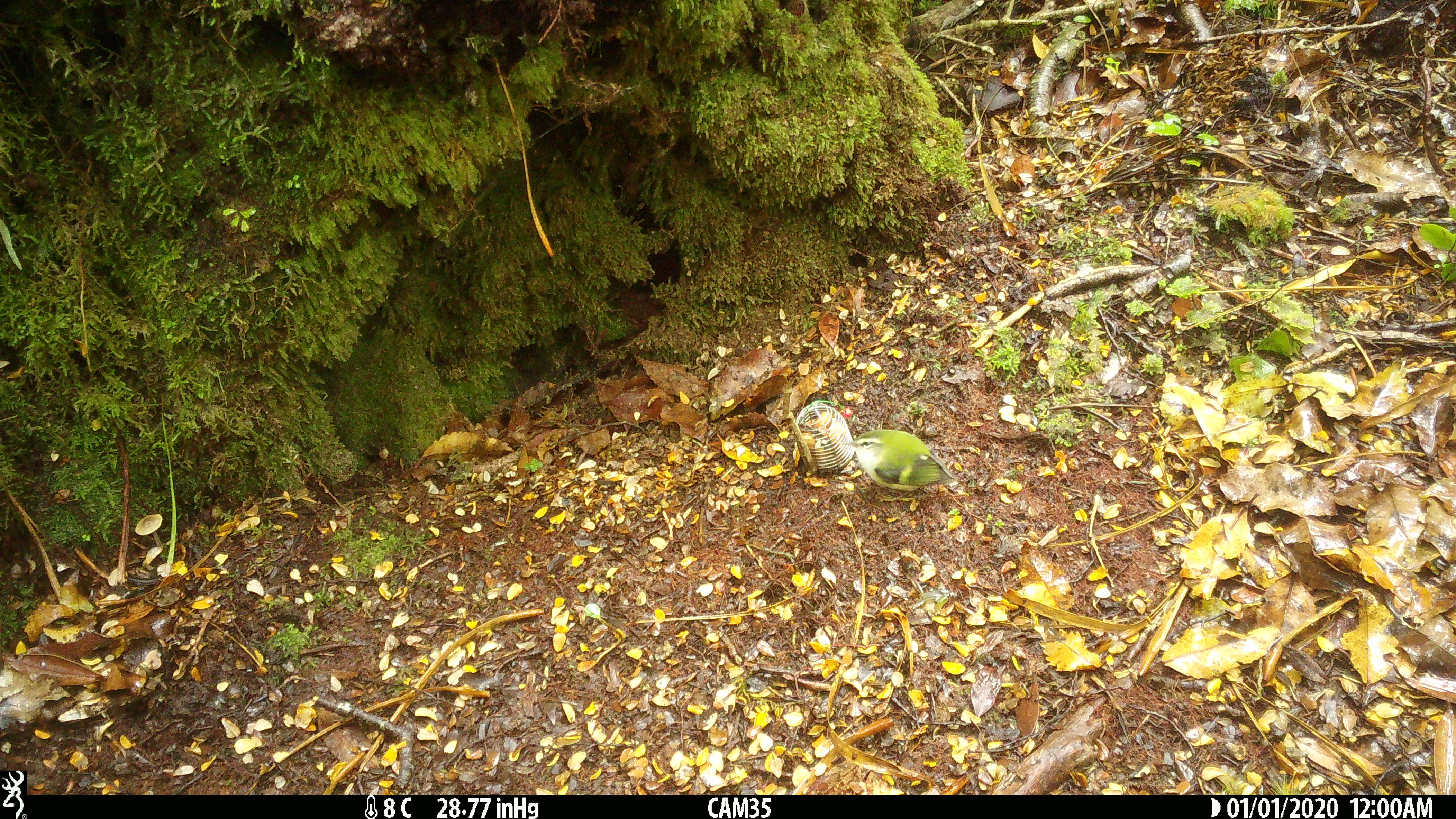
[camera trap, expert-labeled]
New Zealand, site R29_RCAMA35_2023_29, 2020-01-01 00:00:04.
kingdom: Animalia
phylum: Chordata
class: Aves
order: Passeriformes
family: Acanthisittidae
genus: Acanthisitta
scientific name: Acanthisitta chloris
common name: rifleman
Rifleman (Acanthisitta chloris).